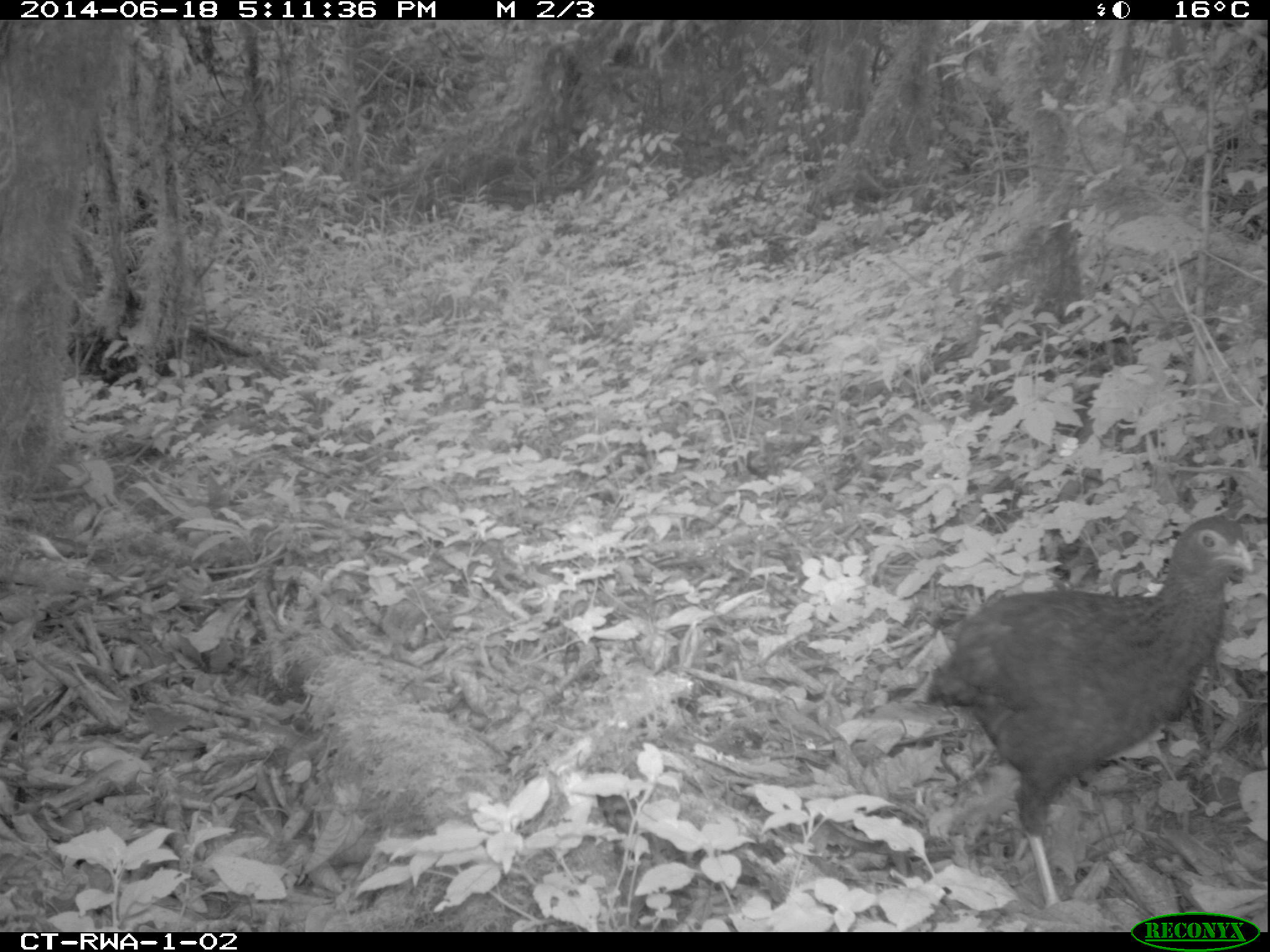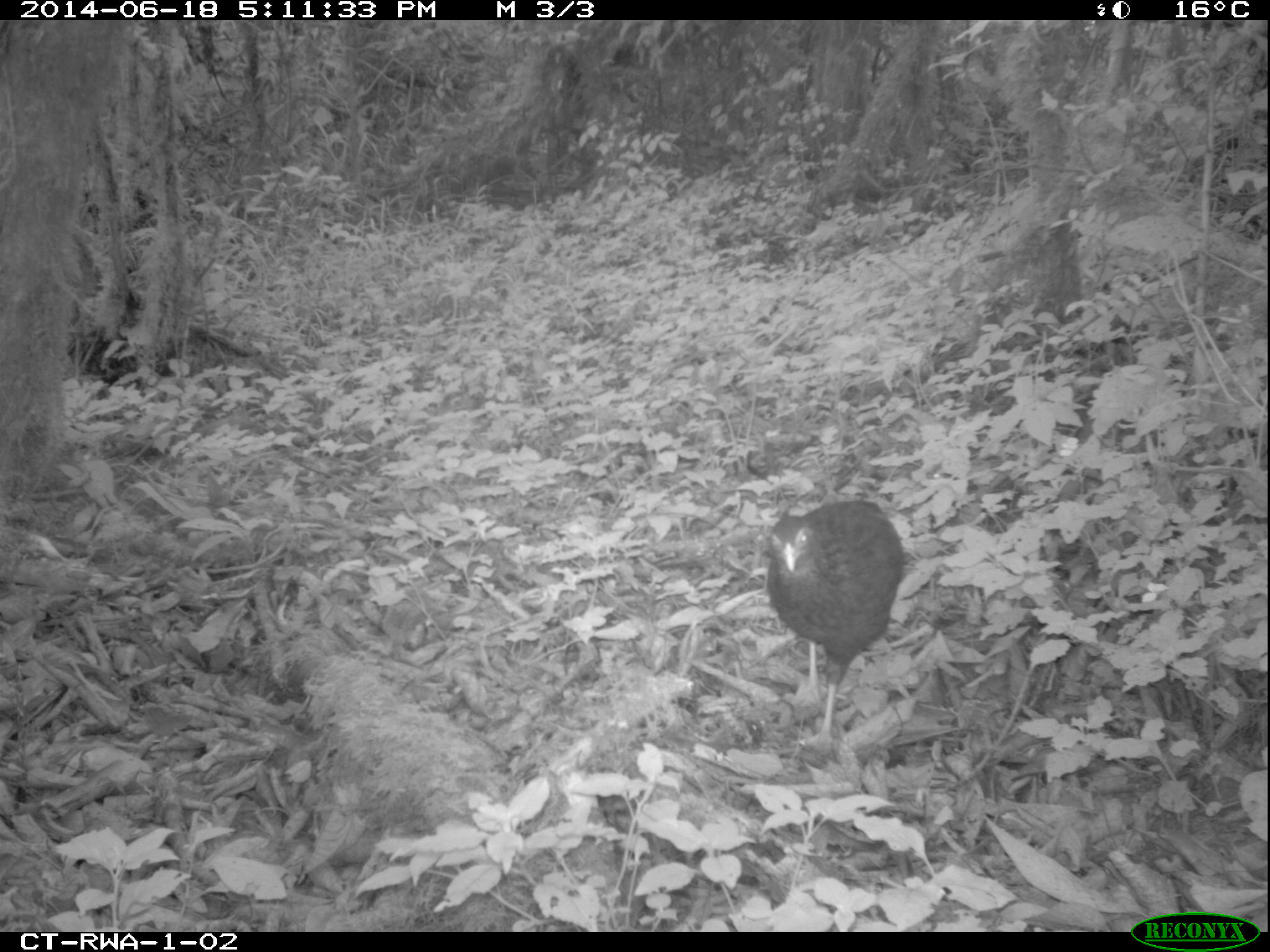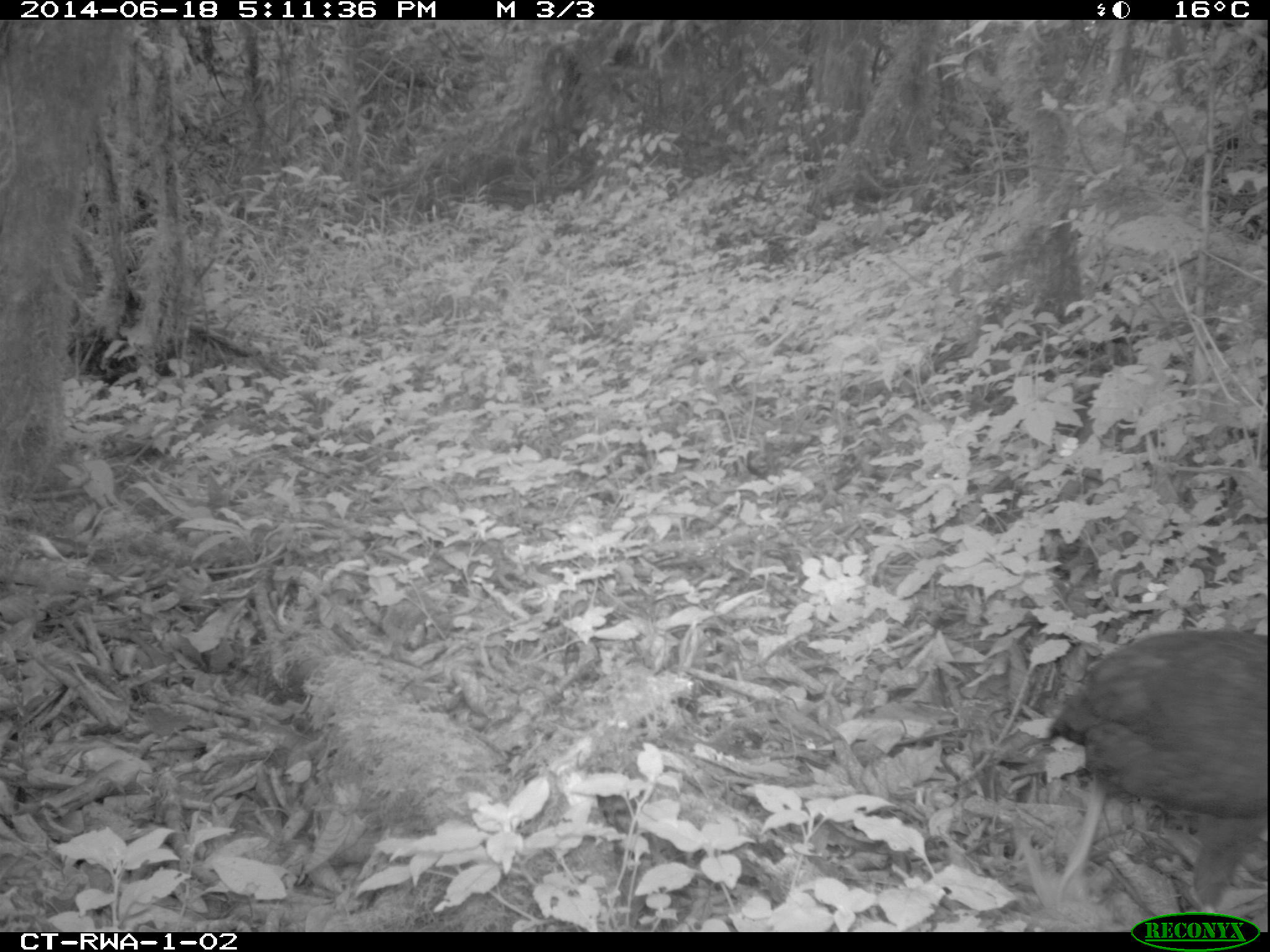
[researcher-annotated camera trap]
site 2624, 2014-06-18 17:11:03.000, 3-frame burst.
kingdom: Animalia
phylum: Chordata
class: Aves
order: Galliformes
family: Phasianidae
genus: Pternistis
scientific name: Pternistis nobilis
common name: handsome francolin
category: francolinus nobilis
Francolinus nobilis (handsome francolin) (Pternistis nobilis), count 1.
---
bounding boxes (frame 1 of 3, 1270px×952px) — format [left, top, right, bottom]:
francolinus nobilis: [926, 515, 1257, 909]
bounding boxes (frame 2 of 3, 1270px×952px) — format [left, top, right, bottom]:
francolinus nobilis: [765, 499, 903, 755]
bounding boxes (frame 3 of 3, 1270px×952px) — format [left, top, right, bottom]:
francolinus nobilis: [1049, 628, 1267, 912]